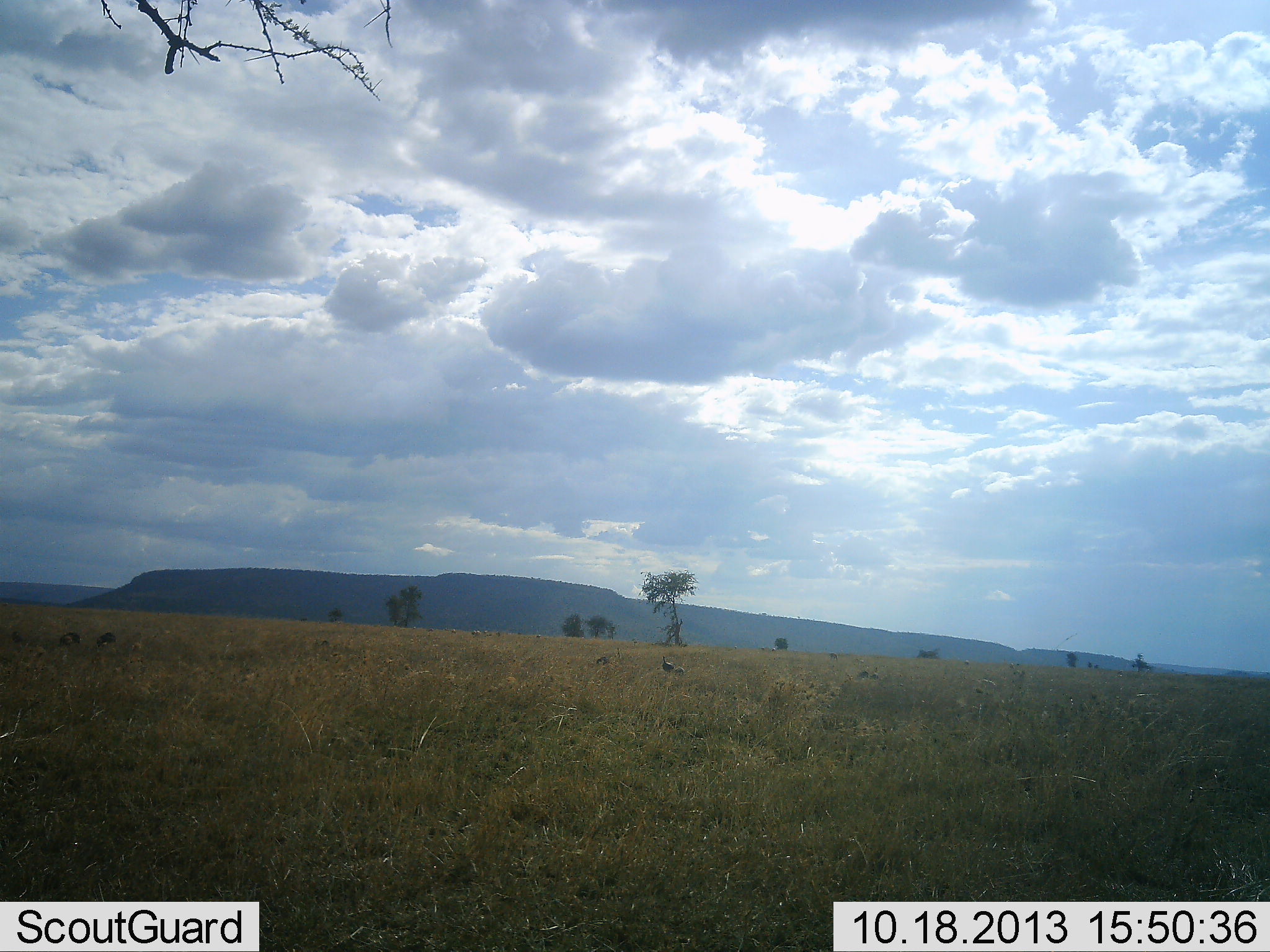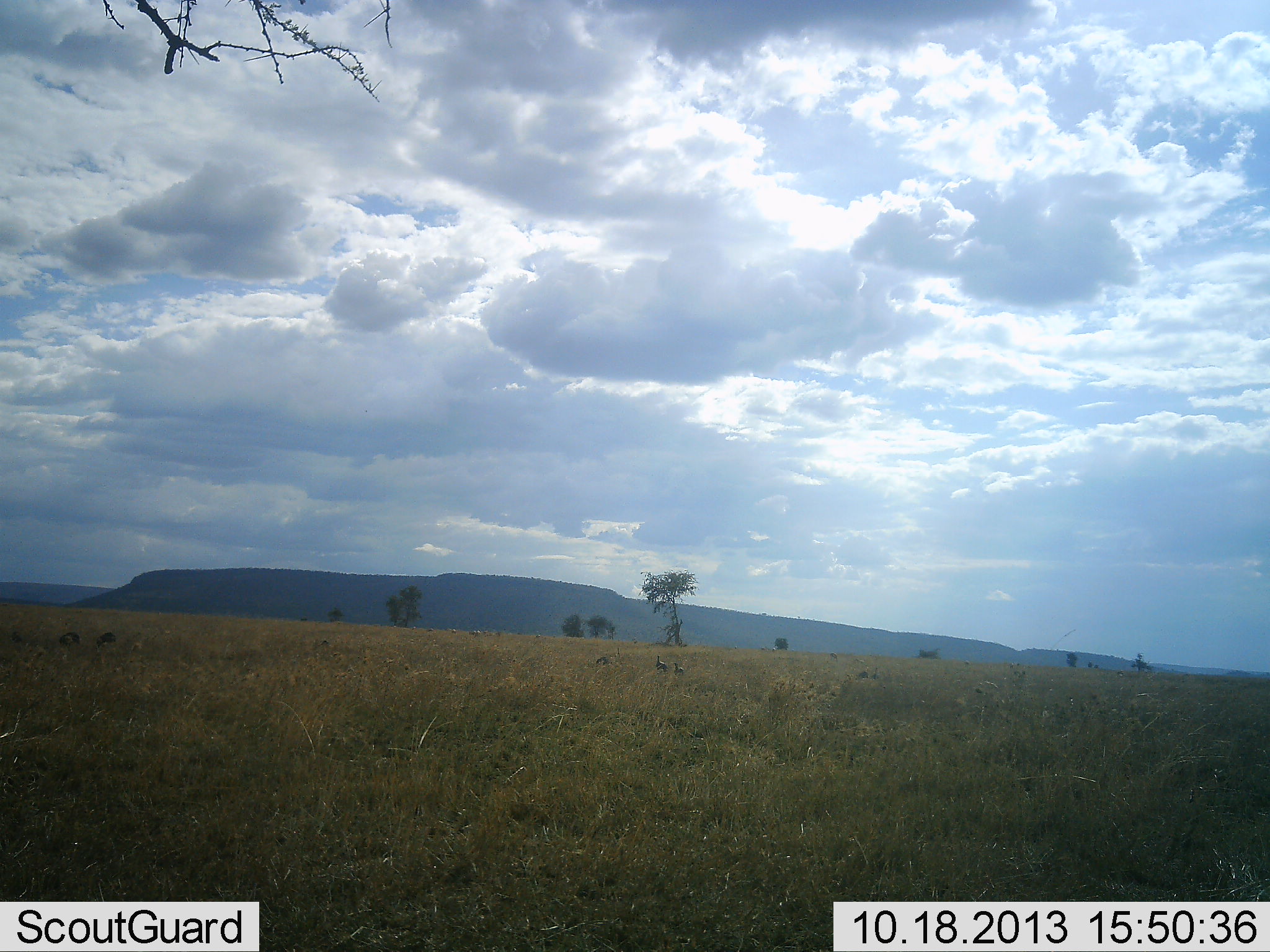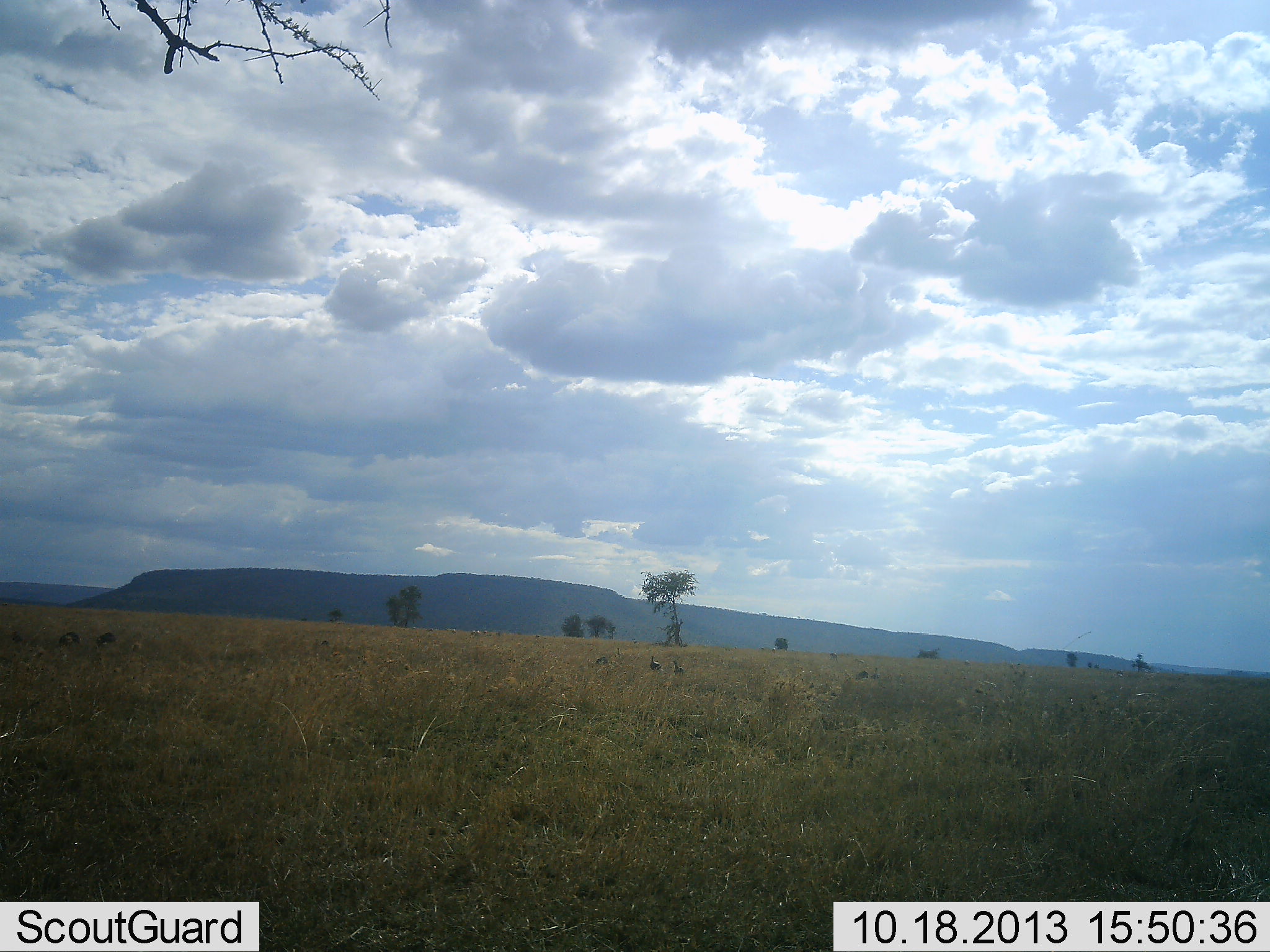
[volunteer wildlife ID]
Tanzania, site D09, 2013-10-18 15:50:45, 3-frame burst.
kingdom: Animalia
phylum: Chordata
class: Aves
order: Galliformes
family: Numididae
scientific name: Numididae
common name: guinea fowl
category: guineafowl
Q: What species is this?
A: Guineafowl (guinea fowl) (Numididae).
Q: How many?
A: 3.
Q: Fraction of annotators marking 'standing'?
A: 62%.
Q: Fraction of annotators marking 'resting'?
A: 0%.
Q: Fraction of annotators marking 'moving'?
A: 88%.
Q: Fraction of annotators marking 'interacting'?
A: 0%.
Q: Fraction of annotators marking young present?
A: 0%.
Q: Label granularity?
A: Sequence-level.